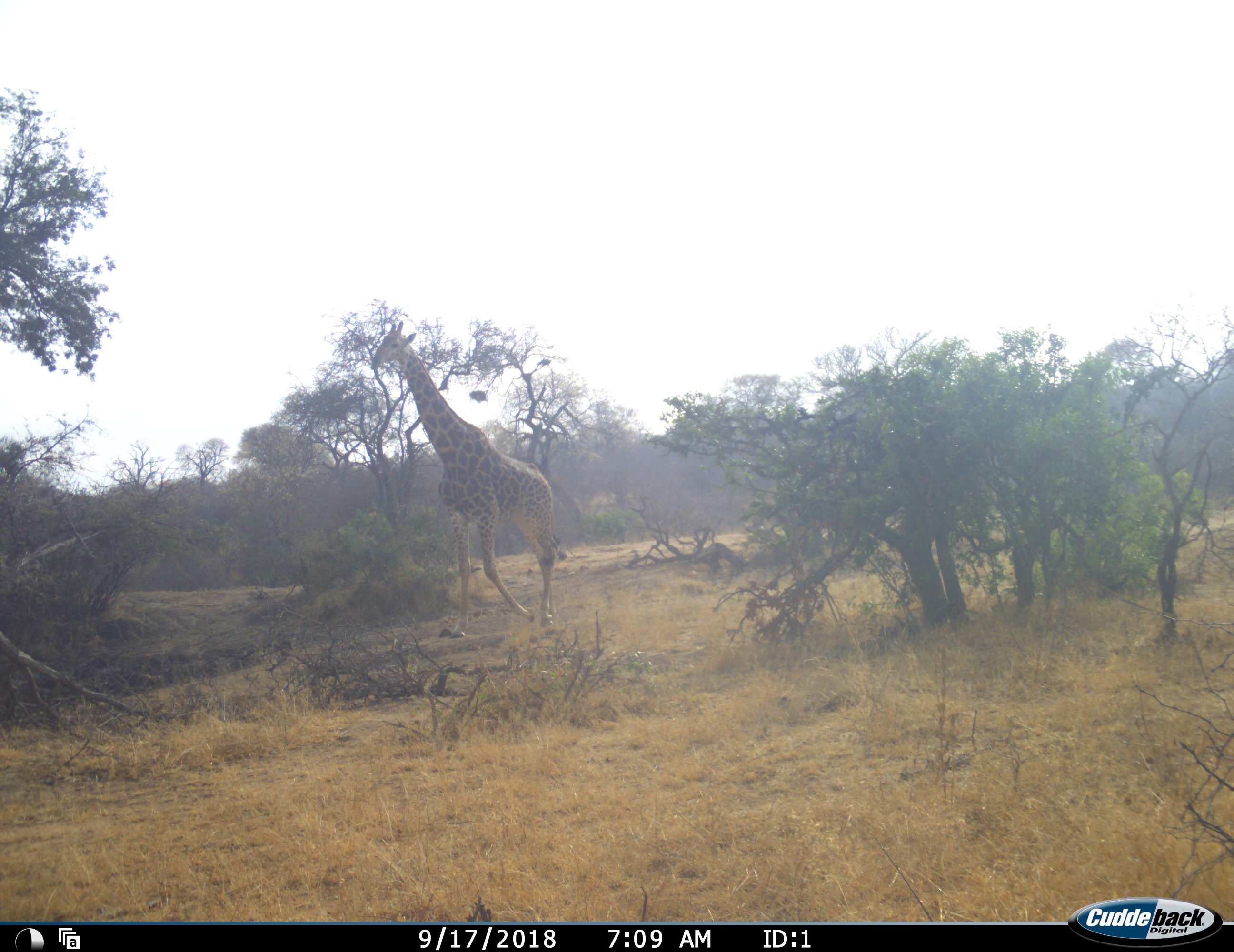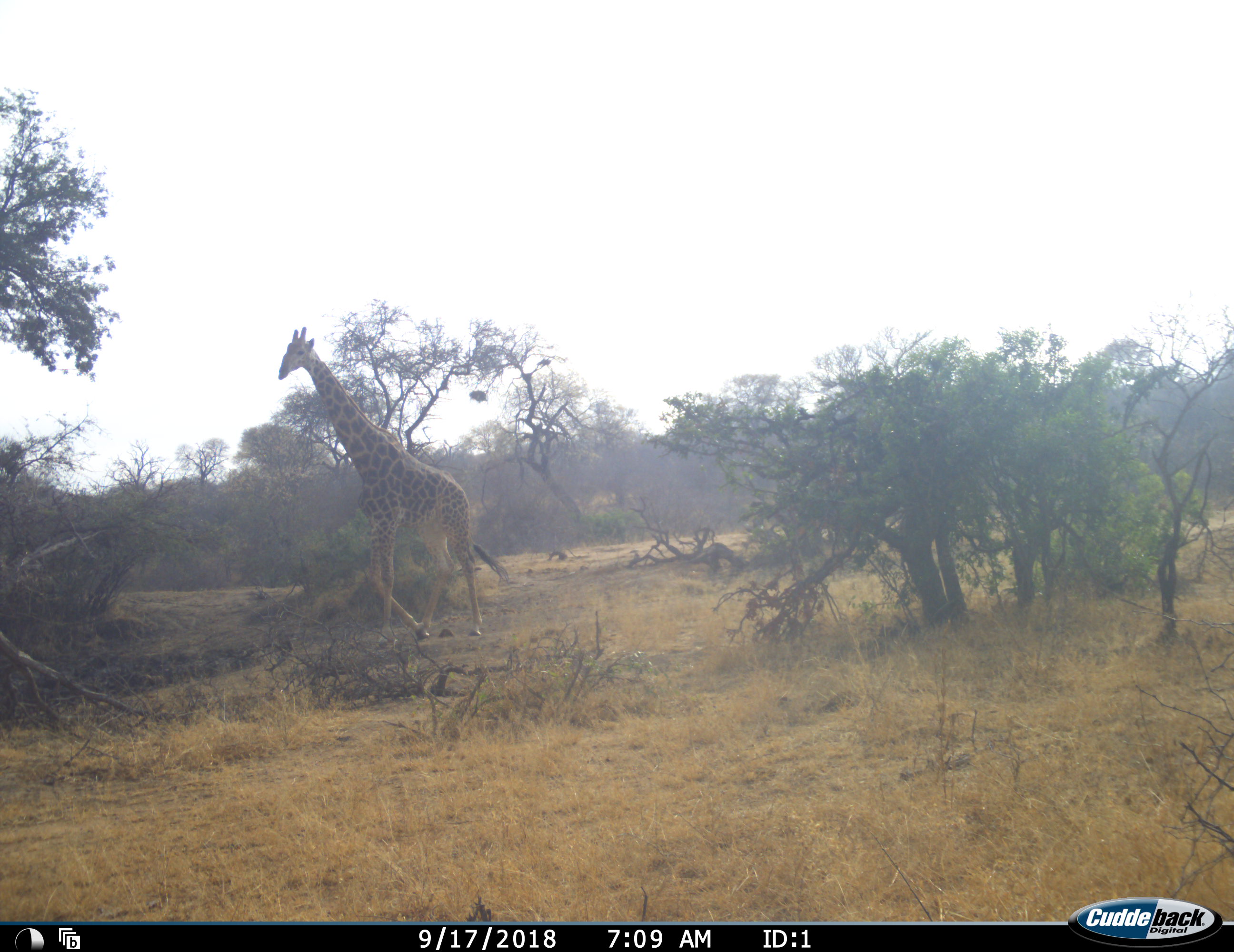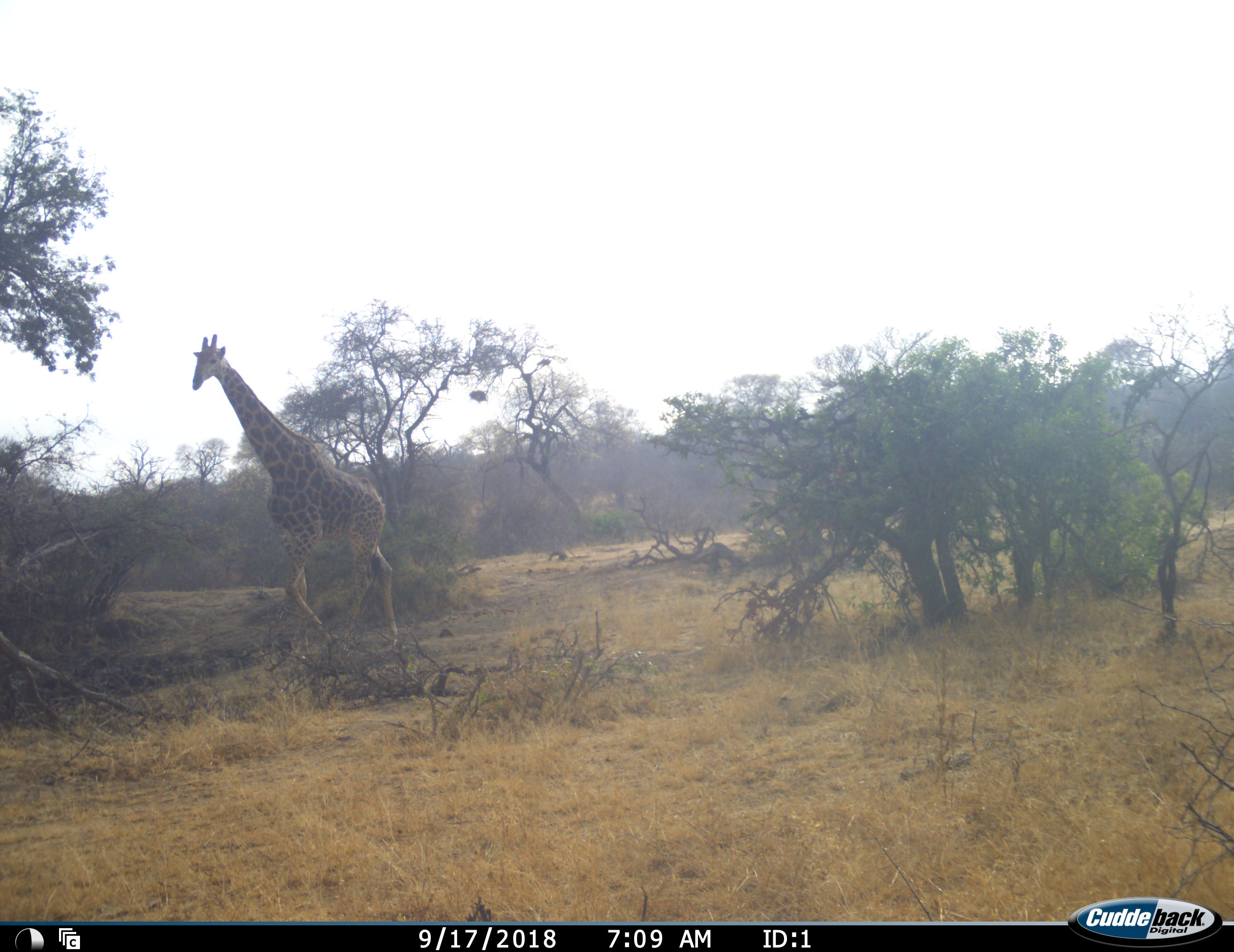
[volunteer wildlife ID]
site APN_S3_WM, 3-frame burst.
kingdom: Animalia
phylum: Chordata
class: Mammalia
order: Artiodactyla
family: Giraffidae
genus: Giraffa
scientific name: Giraffa camelopardalis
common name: giraffe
Giraffe (Giraffa camelopardalis), count 1. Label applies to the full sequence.